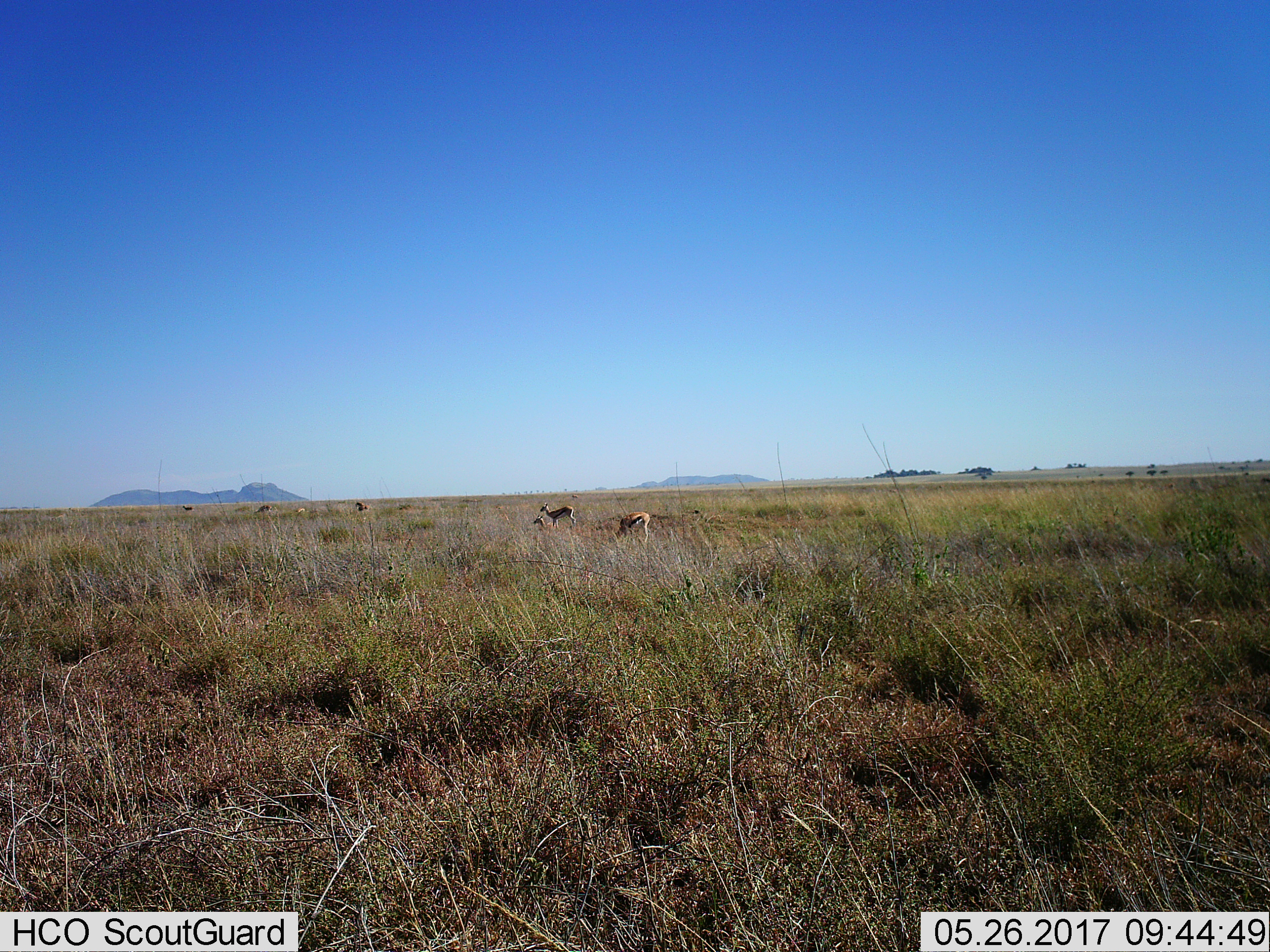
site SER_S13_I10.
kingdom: Animalia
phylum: Chordata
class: Mammalia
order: Artiodactyla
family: Bovidae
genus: Eudorcas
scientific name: Eudorcas thomsonii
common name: thomson's gazelle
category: gazellethomsons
Gazellethomsons (thomson's gazelle) (Eudorcas thomsonii), count 4. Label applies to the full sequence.